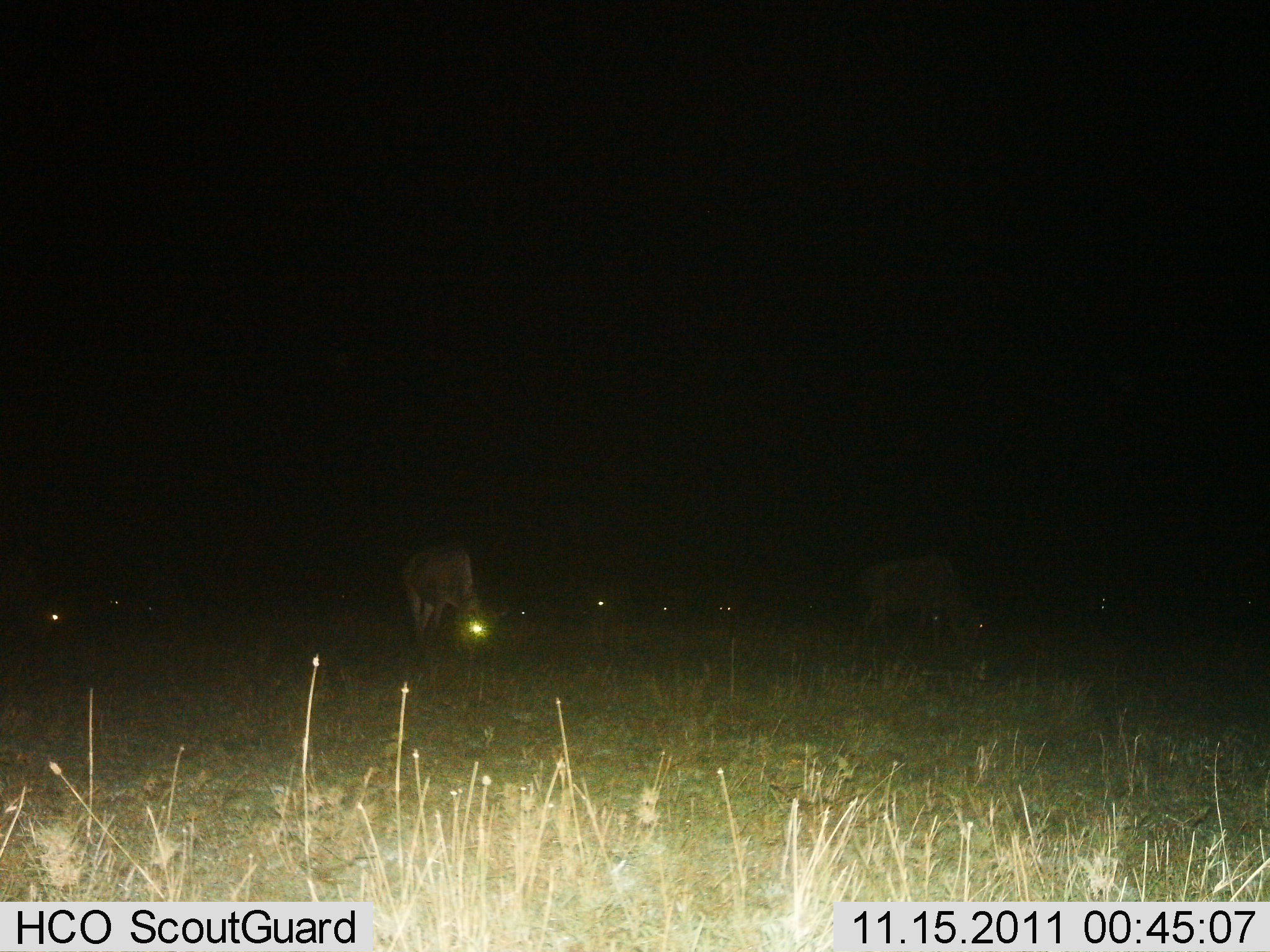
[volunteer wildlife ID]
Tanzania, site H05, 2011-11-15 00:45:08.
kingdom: Animalia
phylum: Chordata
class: Mammalia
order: Artiodactyla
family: Bovidae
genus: Connochaetes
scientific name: Connochaetes taurinus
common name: blue wildebeest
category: wildebeest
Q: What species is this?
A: Wildebeest (blue wildebeest) (Connochaetes taurinus).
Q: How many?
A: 7.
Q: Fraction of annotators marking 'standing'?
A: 23%.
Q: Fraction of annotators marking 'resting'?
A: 15%.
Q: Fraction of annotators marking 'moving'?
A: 8%.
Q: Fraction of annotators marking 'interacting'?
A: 0%.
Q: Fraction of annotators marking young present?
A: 0%.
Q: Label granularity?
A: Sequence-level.